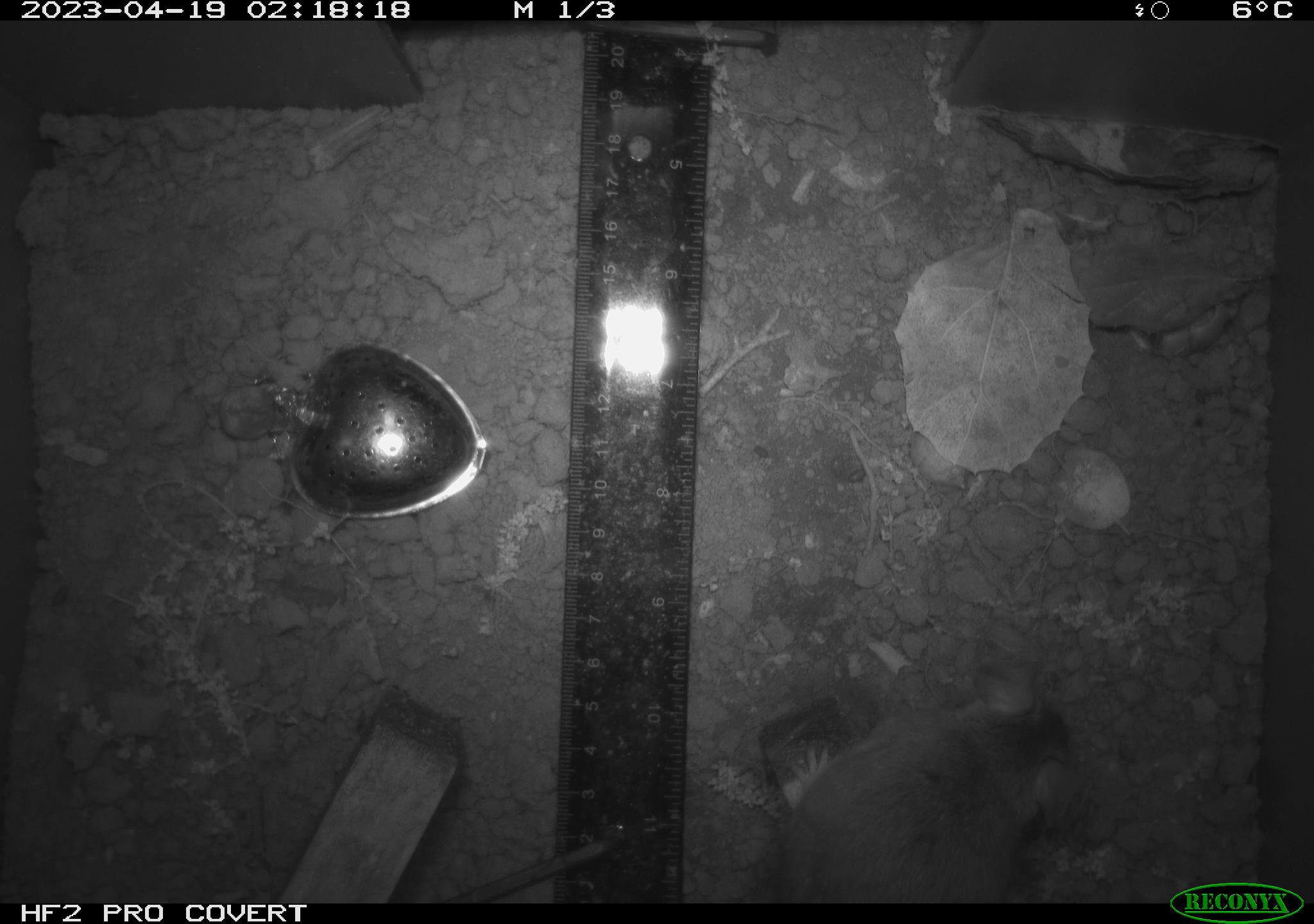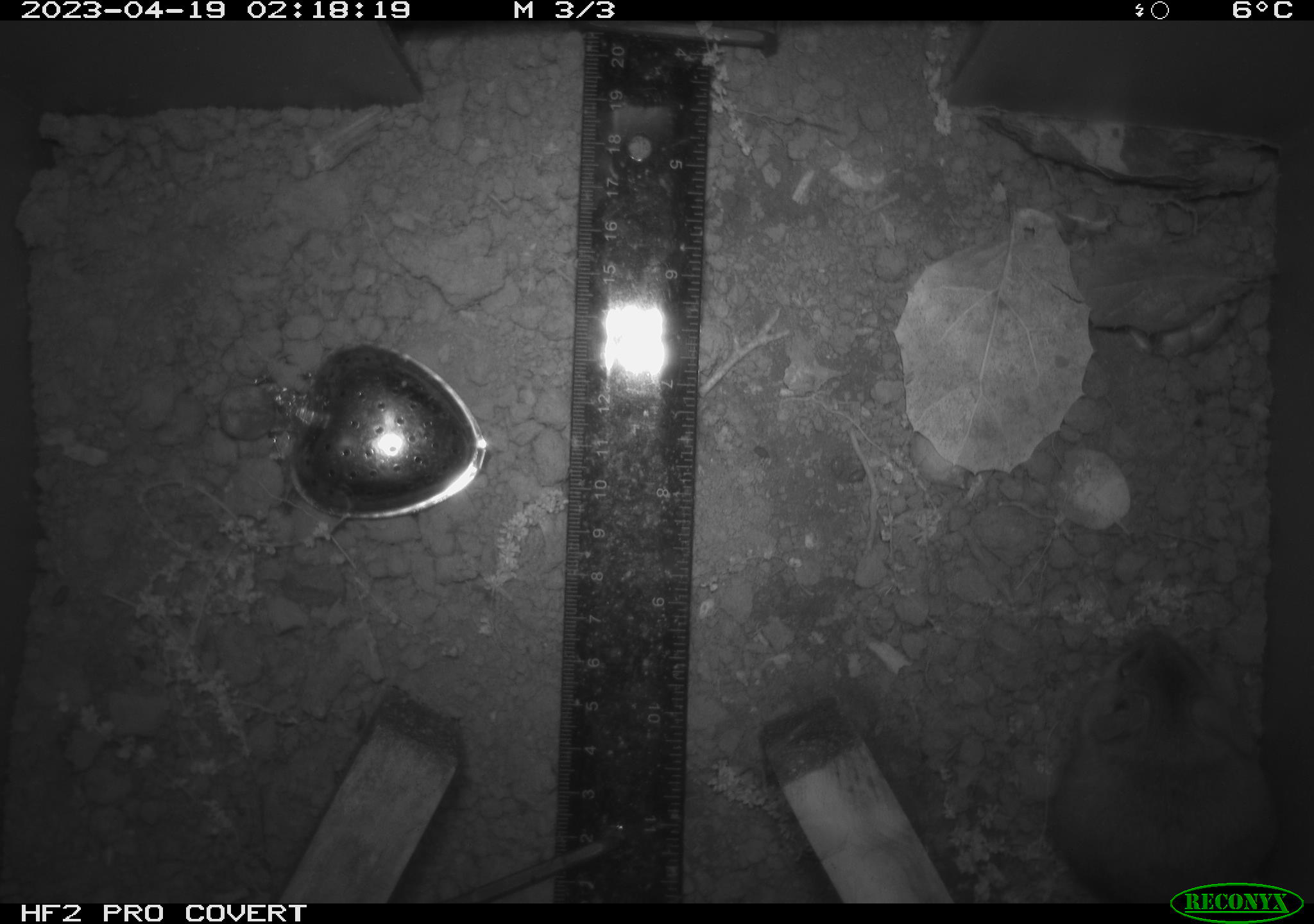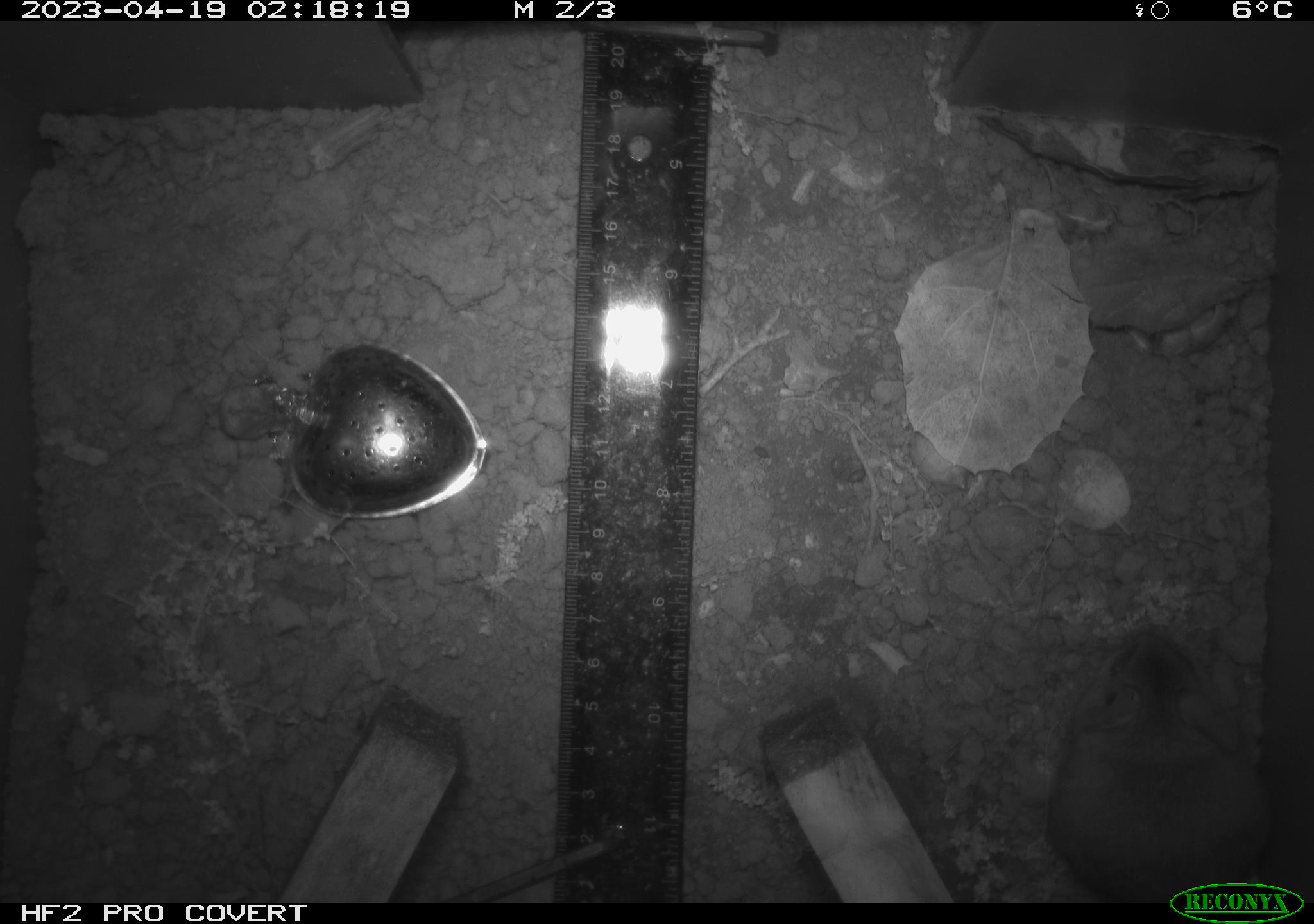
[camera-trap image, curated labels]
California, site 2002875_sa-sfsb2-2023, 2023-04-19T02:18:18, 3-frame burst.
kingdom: Animalia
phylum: Chordata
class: Mammalia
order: Rodentia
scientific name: Rodentia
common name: mouse species